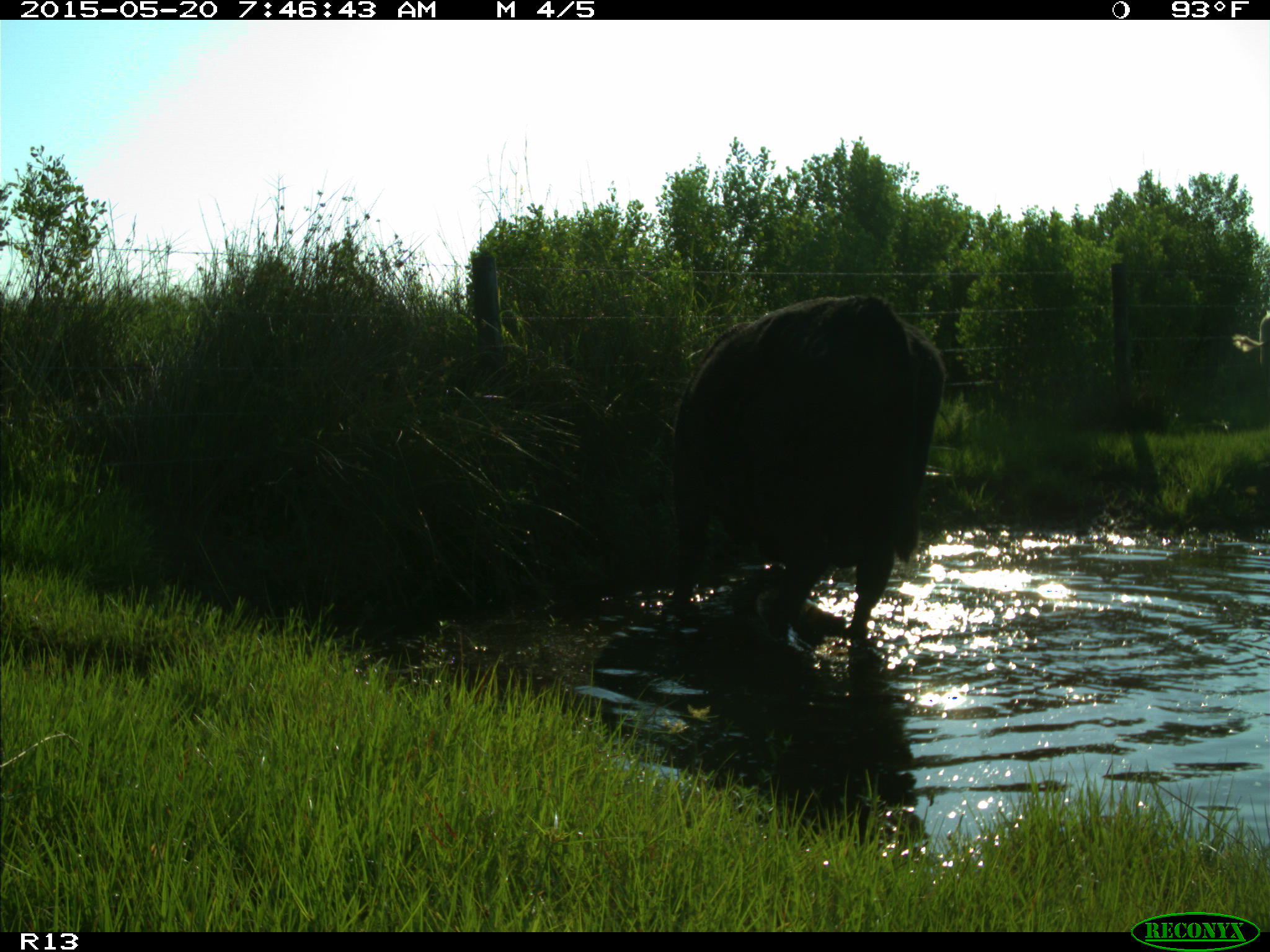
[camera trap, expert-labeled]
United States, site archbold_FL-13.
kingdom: Animalia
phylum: Chordata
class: Mammalia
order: Artiodactyla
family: Bovidae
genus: Bos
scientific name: Bos taurus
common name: domestic cow